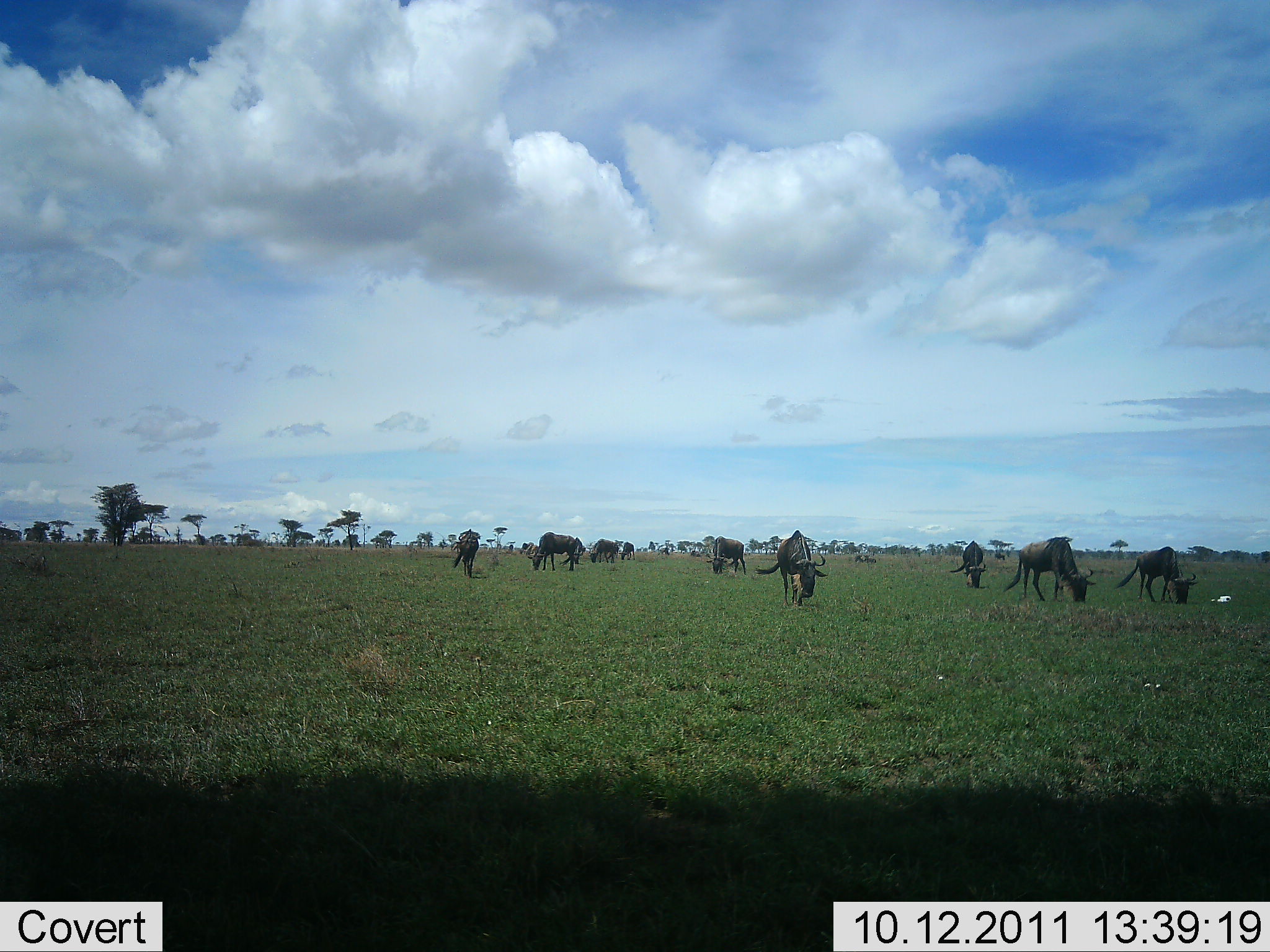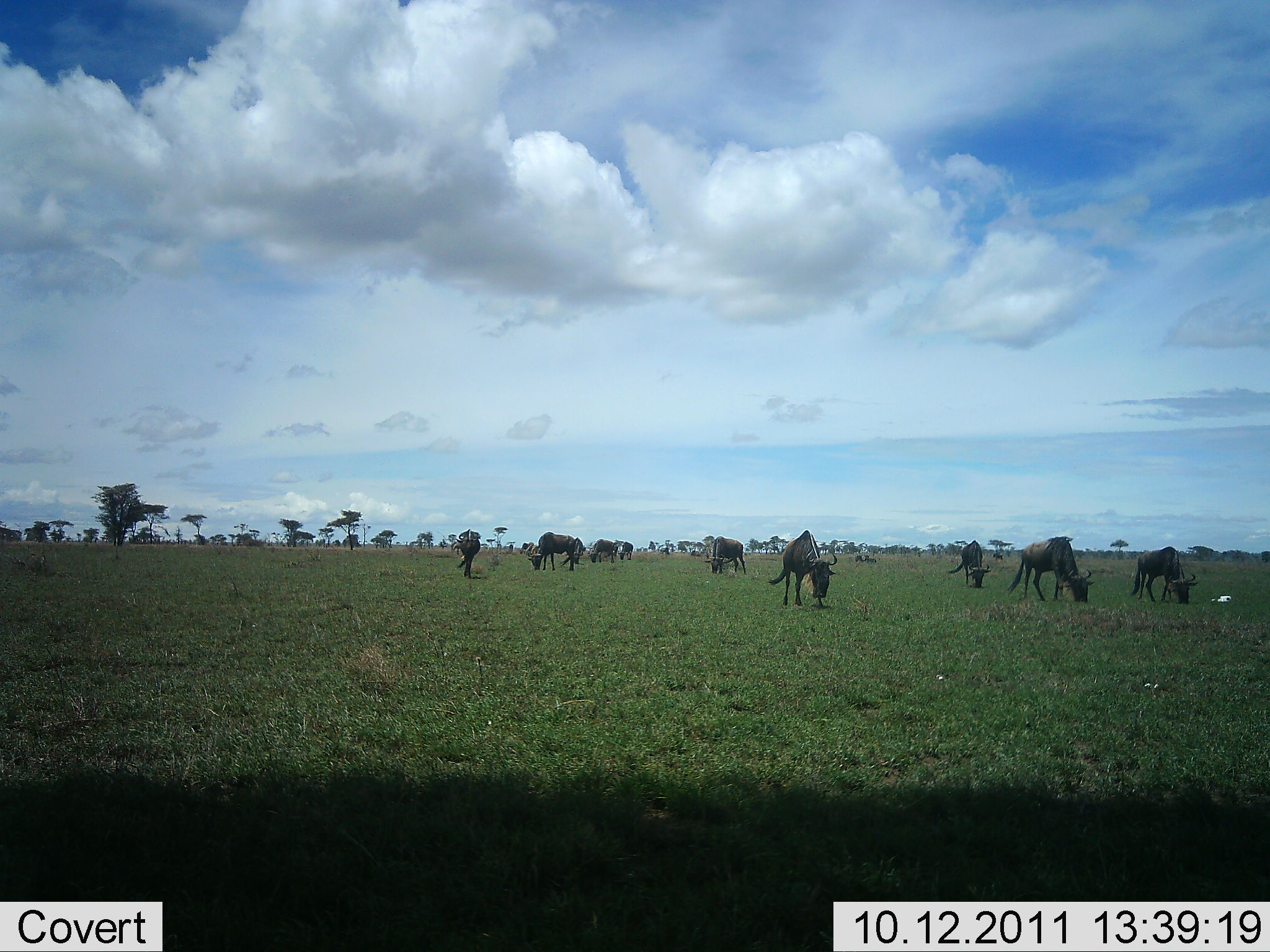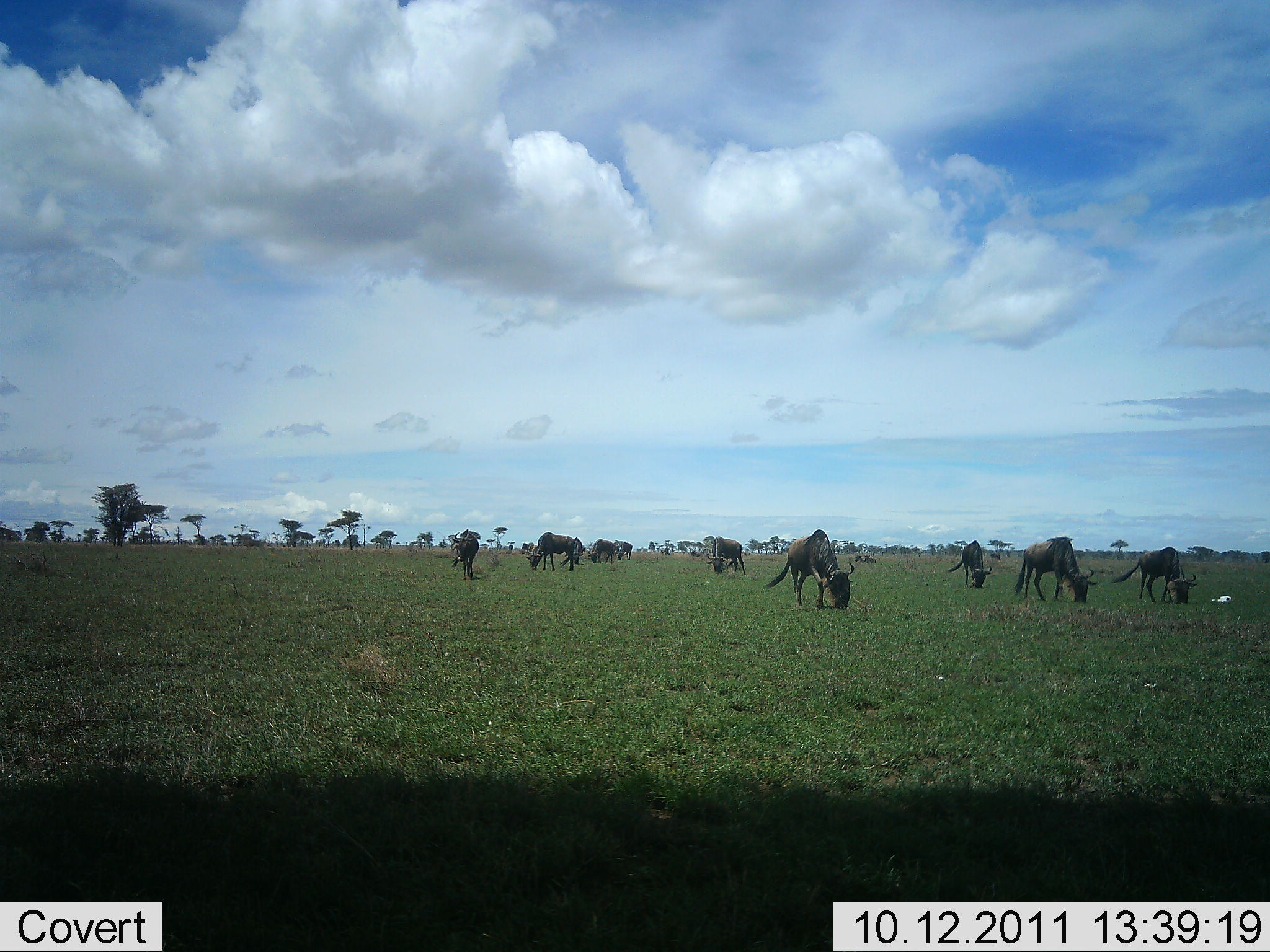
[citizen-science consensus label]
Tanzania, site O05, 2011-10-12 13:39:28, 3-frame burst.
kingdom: Animalia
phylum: Chordata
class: Mammalia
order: Artiodactyla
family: Bovidae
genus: Connochaetes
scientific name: Connochaetes taurinus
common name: blue wildebeest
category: wildebeest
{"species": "wildebeest (blue wildebeest) (Connochaetes taurinus)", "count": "11-50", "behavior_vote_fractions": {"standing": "50%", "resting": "0%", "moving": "17%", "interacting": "0%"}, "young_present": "0%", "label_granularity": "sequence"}